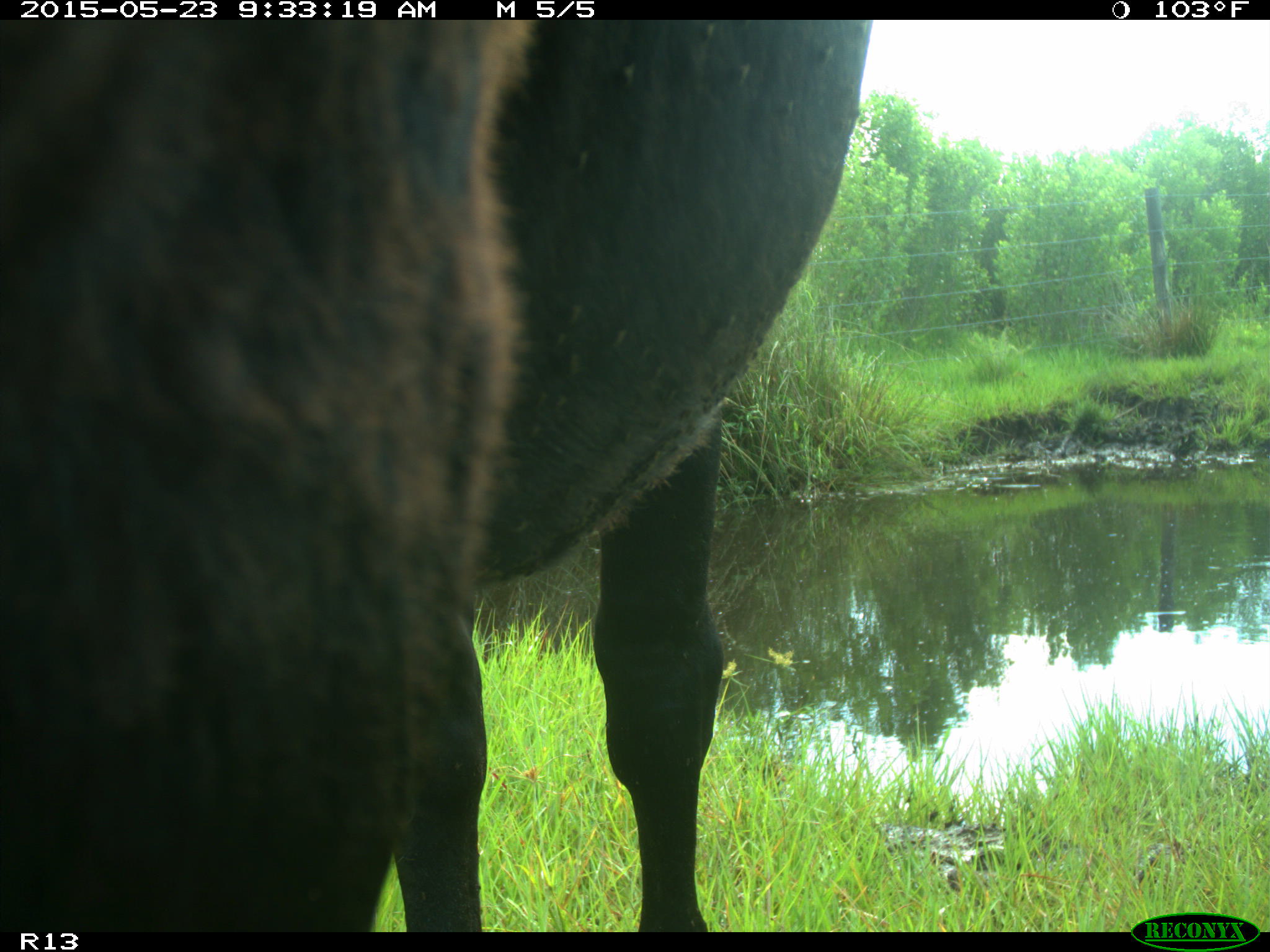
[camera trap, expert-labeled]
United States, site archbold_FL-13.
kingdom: Animalia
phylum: Chordata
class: Mammalia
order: Artiodactyla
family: Bovidae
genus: Bos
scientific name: Bos taurus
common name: domestic cow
Bos taurus (domestic cow).